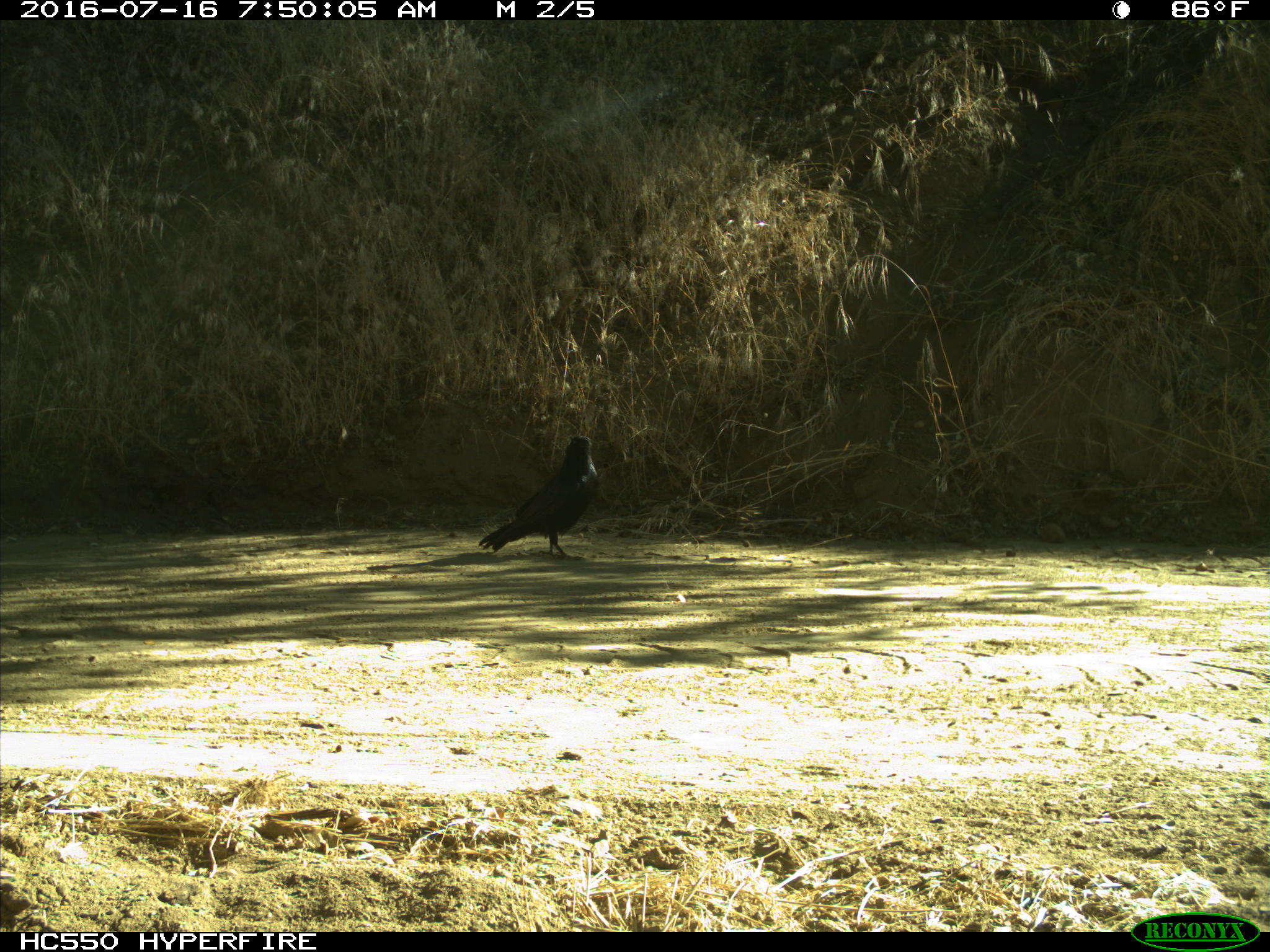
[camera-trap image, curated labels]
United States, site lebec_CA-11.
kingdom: Animalia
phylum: Chordata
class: Aves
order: Passeriformes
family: Corvidae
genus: Corvus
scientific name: Corvus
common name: crows and ravens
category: unidentified corvus